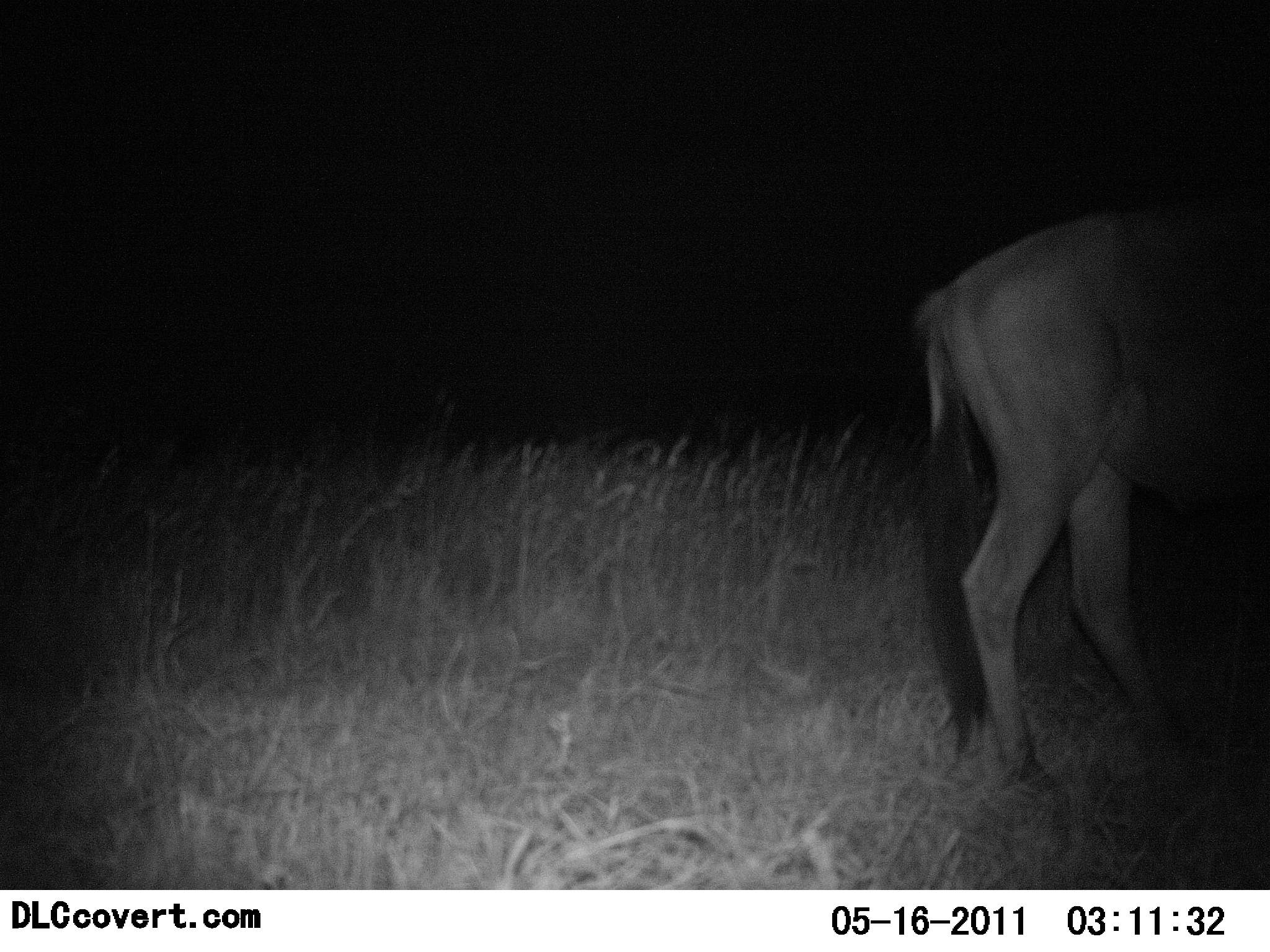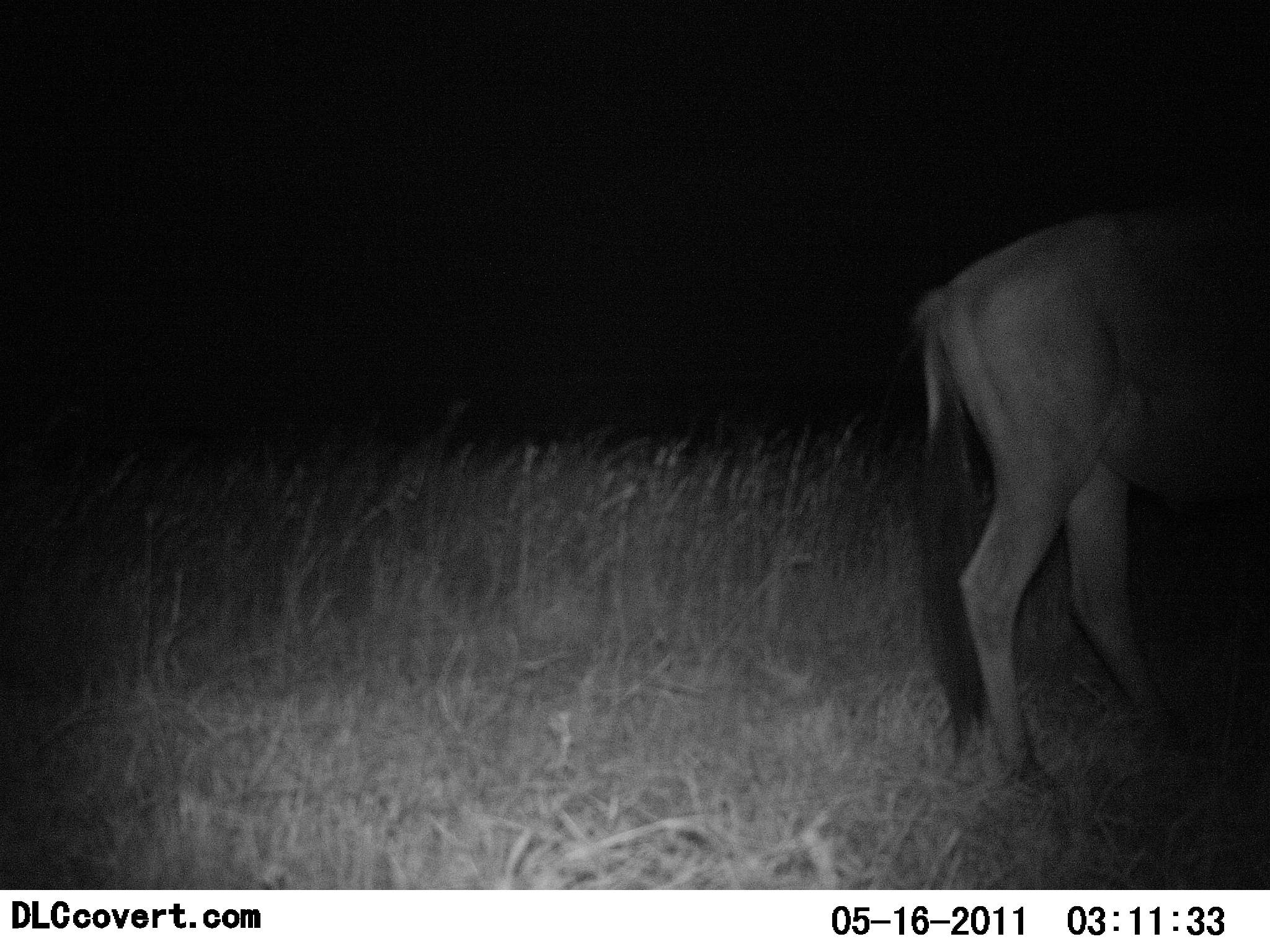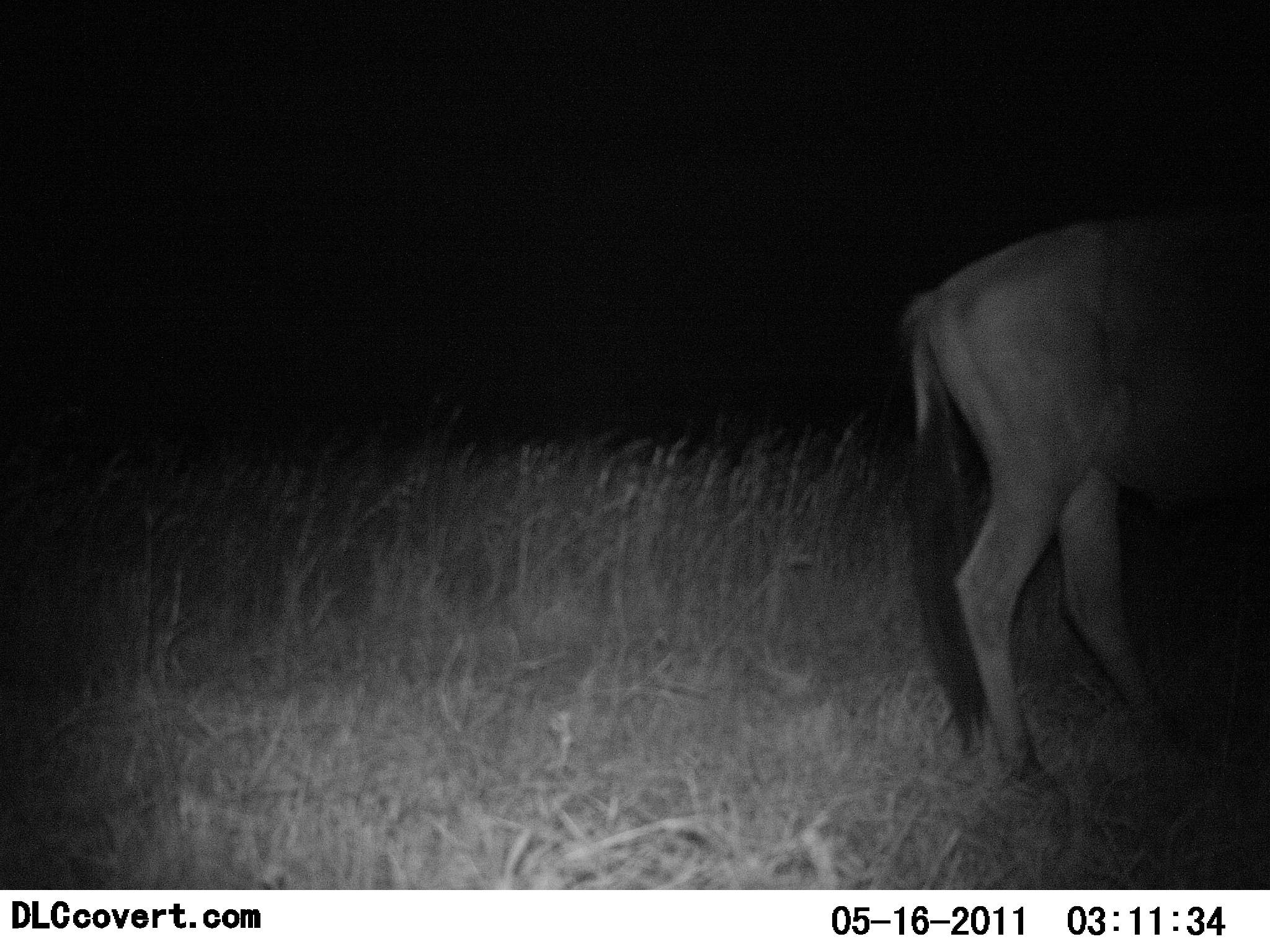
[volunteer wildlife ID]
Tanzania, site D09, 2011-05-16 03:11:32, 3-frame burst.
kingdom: Animalia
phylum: Chordata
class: Mammalia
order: Artiodactyla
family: Bovidae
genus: Connochaetes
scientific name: Connochaetes taurinus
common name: blue wildebeest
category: wildebeest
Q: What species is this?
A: Wildebeest (blue wildebeest) (Connochaetes taurinus).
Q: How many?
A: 1.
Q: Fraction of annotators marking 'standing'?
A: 100%.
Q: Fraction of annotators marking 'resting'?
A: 0%.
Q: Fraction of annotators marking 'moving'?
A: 0%.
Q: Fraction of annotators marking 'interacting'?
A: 0%.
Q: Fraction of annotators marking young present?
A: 0%.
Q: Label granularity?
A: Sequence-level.